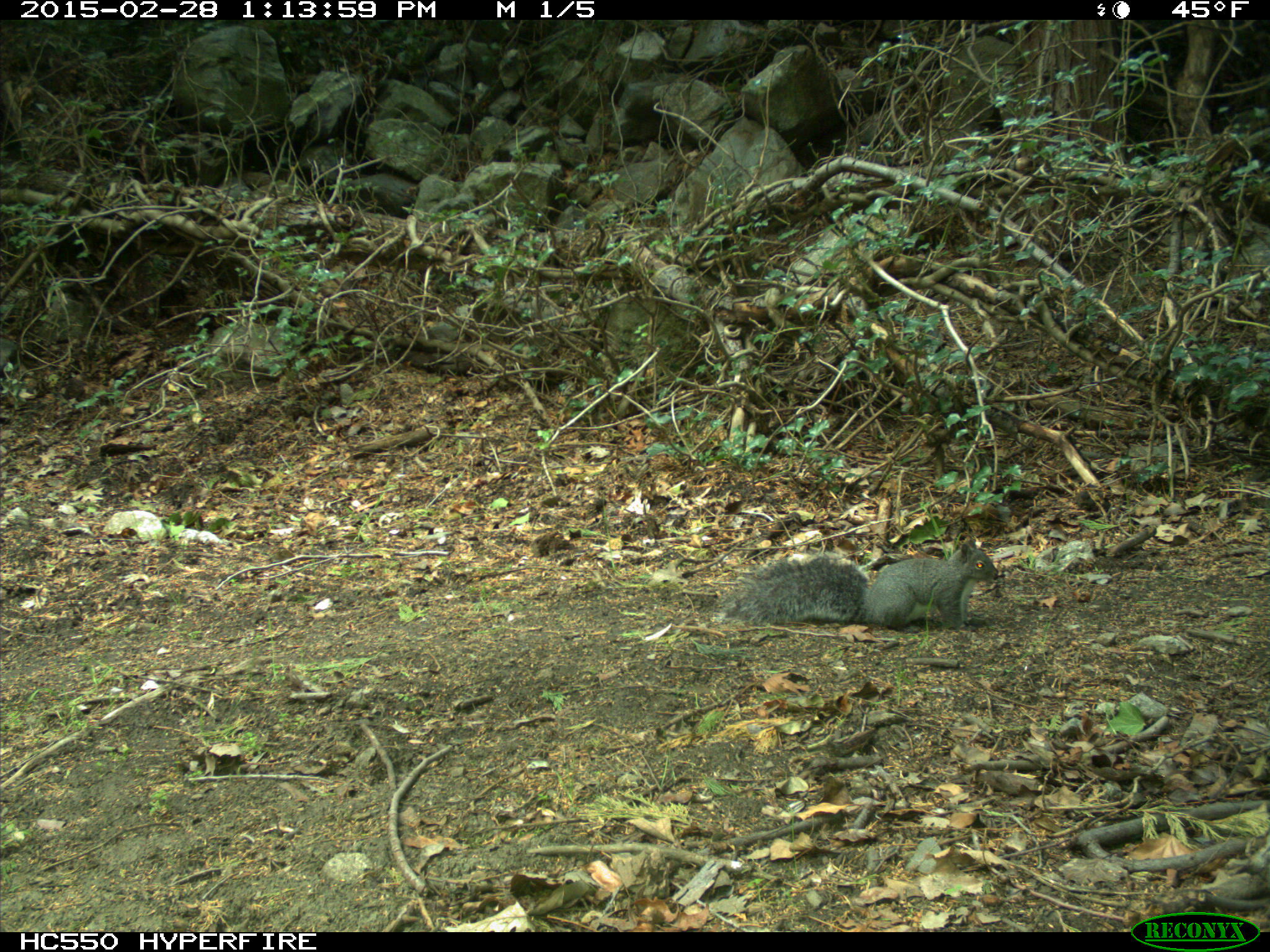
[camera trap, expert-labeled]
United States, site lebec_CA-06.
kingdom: Animalia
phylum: Chordata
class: Mammalia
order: Rodentia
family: Sciuridae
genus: Sciurus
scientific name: Sciurus carolinensis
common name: eastern gray squirrel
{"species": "Sciurus carolinensis (eastern gray squirrel)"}